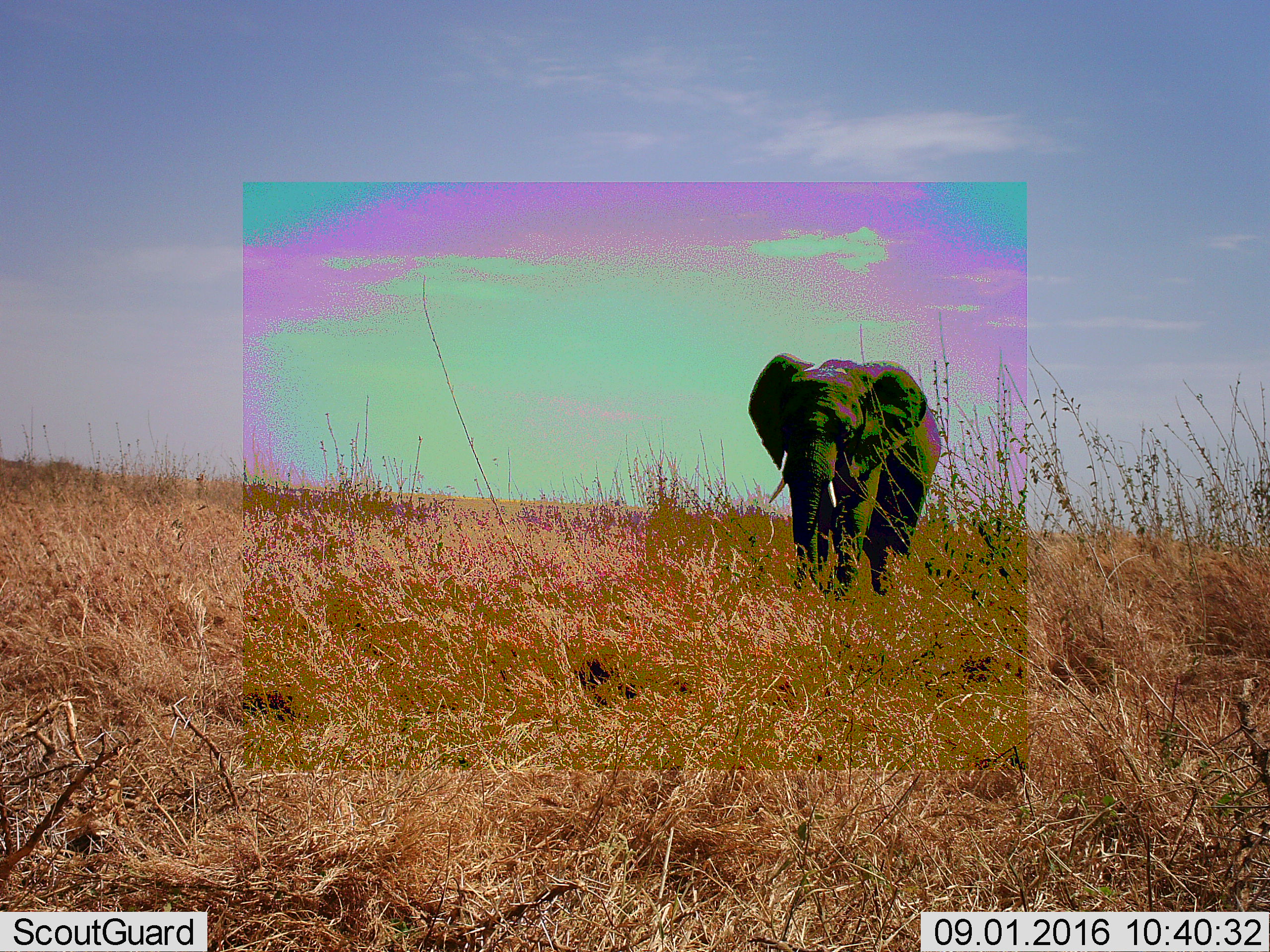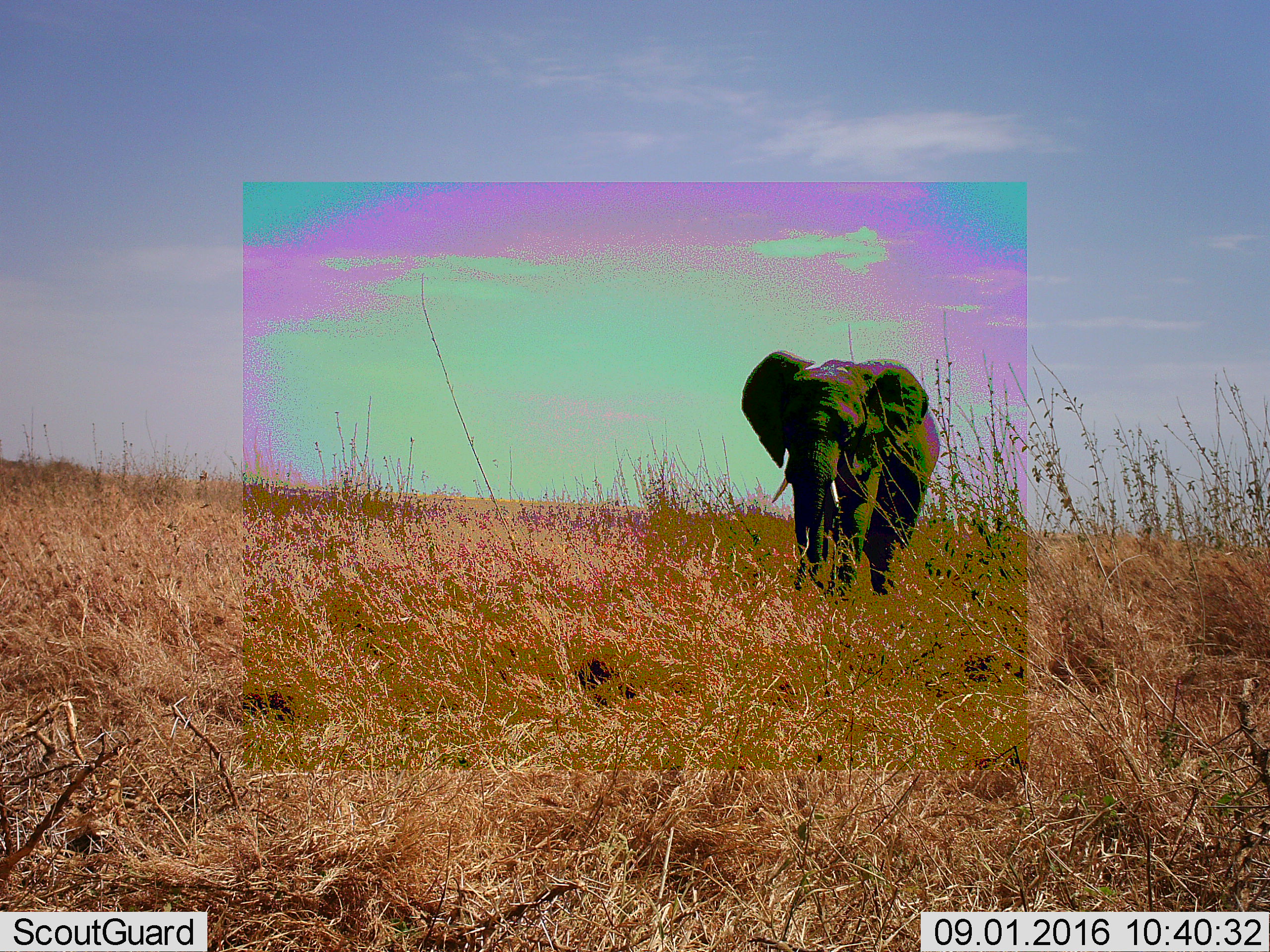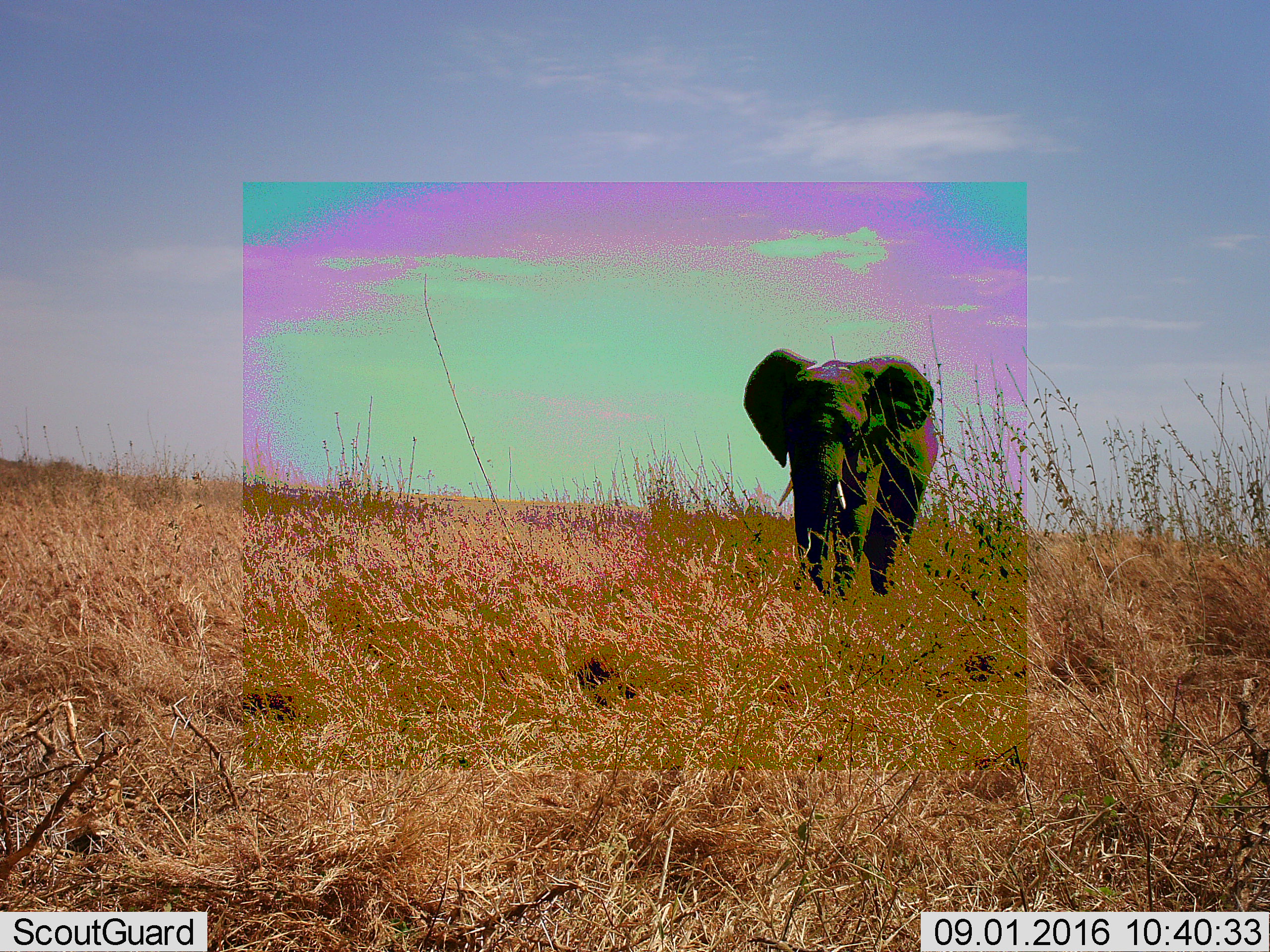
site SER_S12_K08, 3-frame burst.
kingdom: Animalia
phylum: Chordata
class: Mammalia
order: Proboscidea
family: Elephantidae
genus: Loxodonta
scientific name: Loxodonta africana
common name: african bush elephant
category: elephant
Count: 1.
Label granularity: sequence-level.